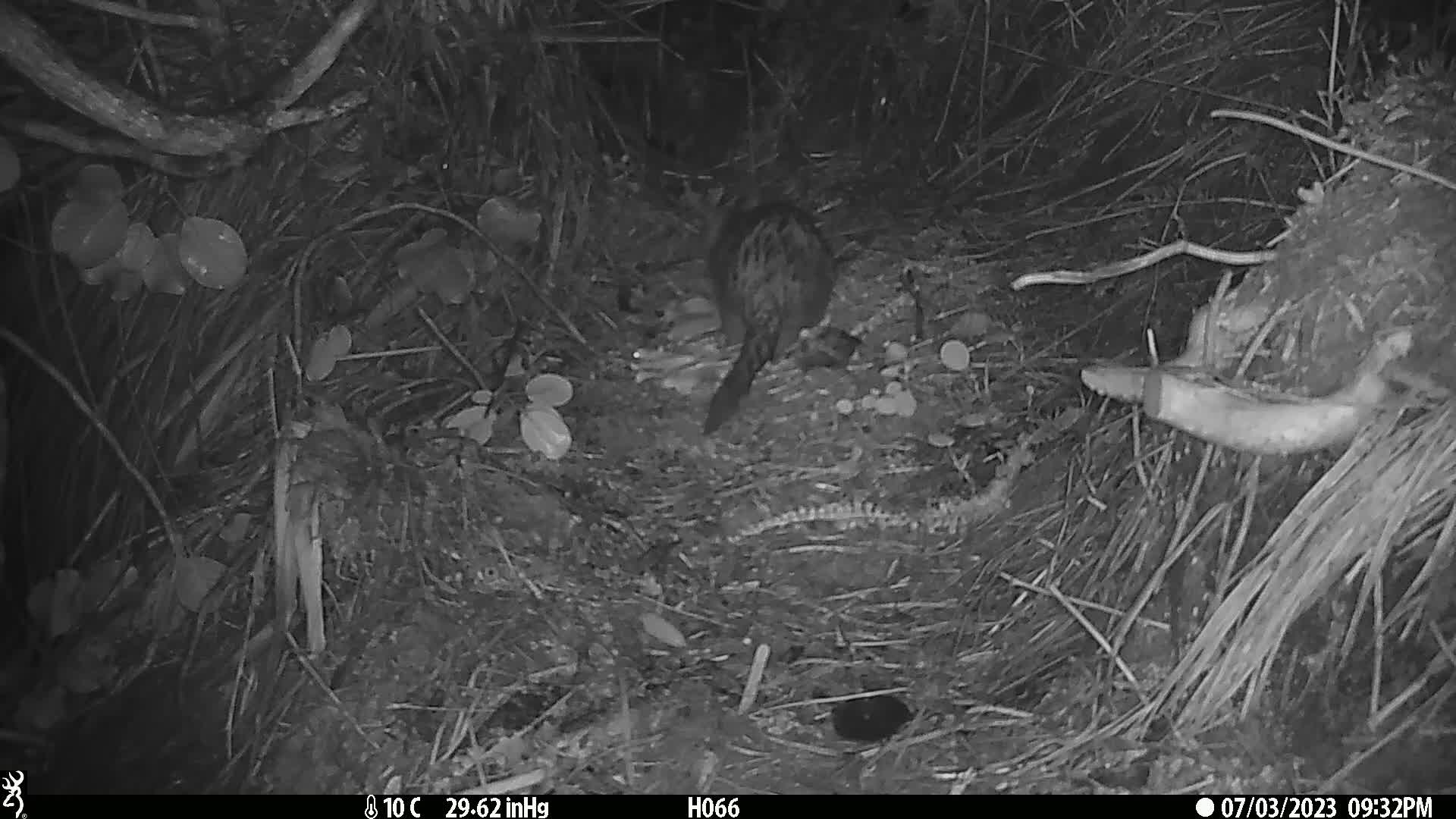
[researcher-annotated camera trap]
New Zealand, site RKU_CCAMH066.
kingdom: Animalia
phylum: Chordata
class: Mammalia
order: Diprotodontia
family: Phalangeridae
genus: Trichosurus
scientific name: Trichosurus vulpecula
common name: common brushtail possum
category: possum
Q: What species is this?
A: Possum (common brushtail possum) (Trichosurus vulpecula).